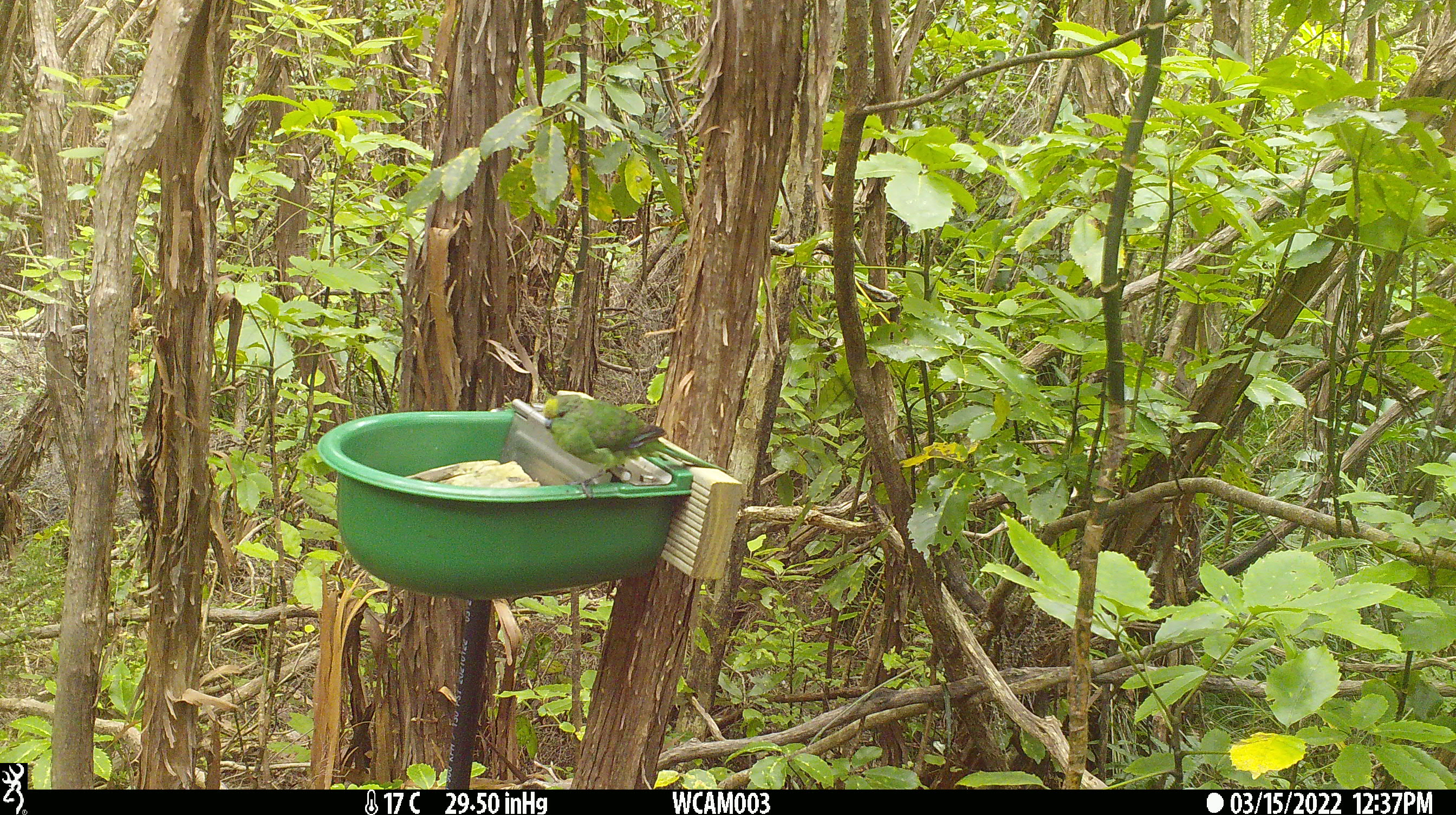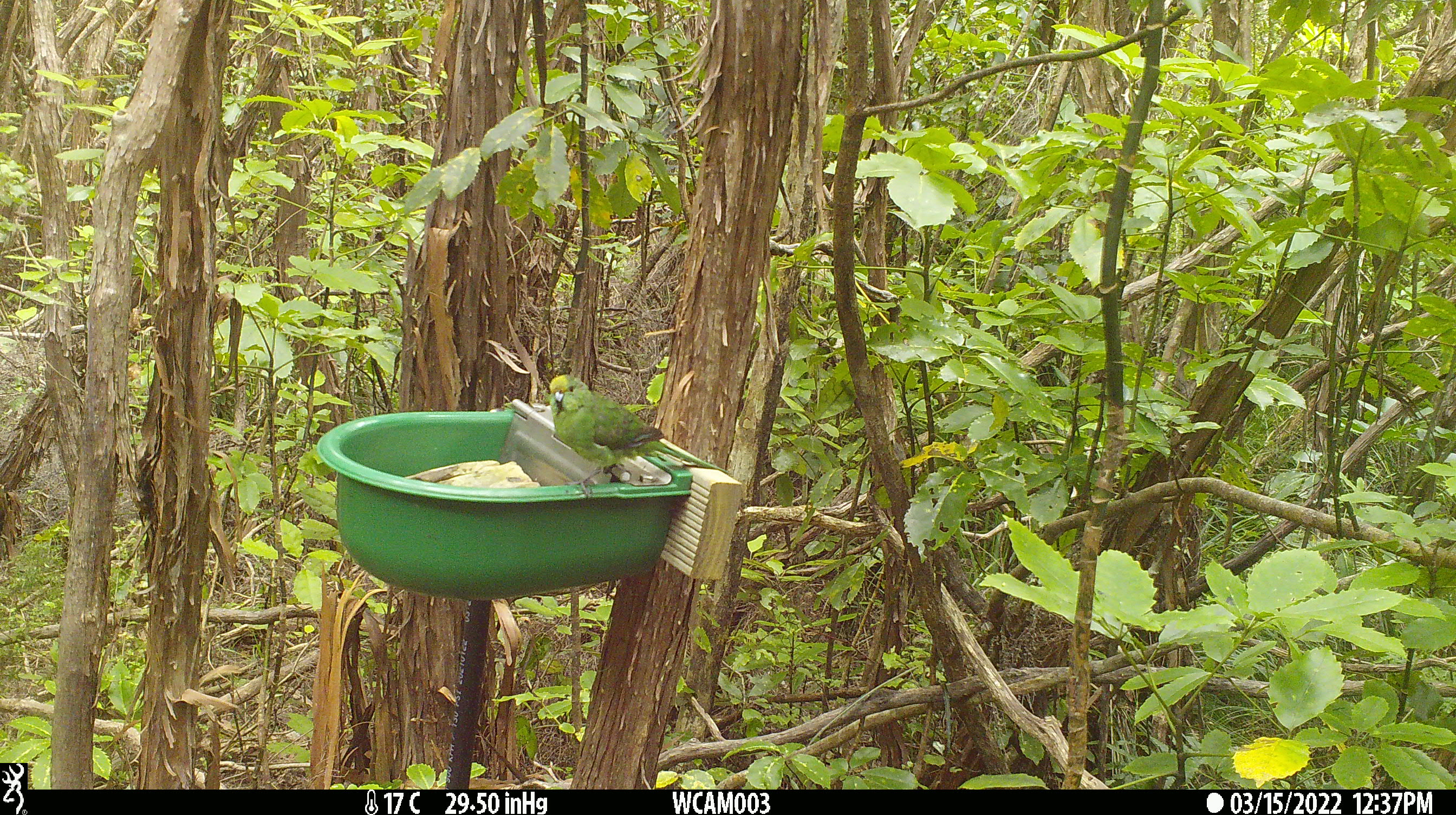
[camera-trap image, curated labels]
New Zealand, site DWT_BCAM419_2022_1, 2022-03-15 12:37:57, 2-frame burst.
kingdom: Animalia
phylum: Chordata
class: Aves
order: Psittaciformes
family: Psittaculidae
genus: Cyanoramphus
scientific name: Cyanoramphus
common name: parakeet